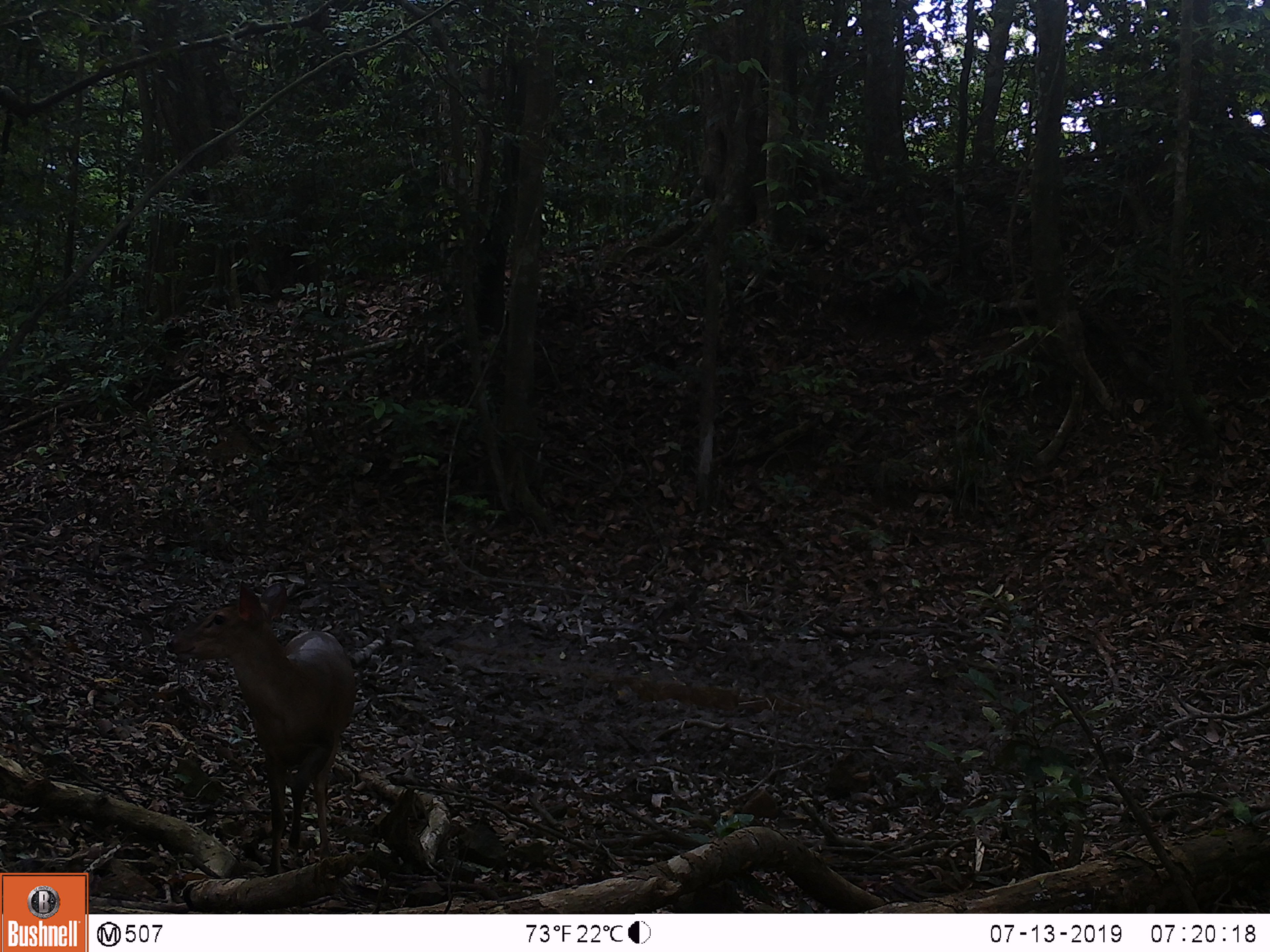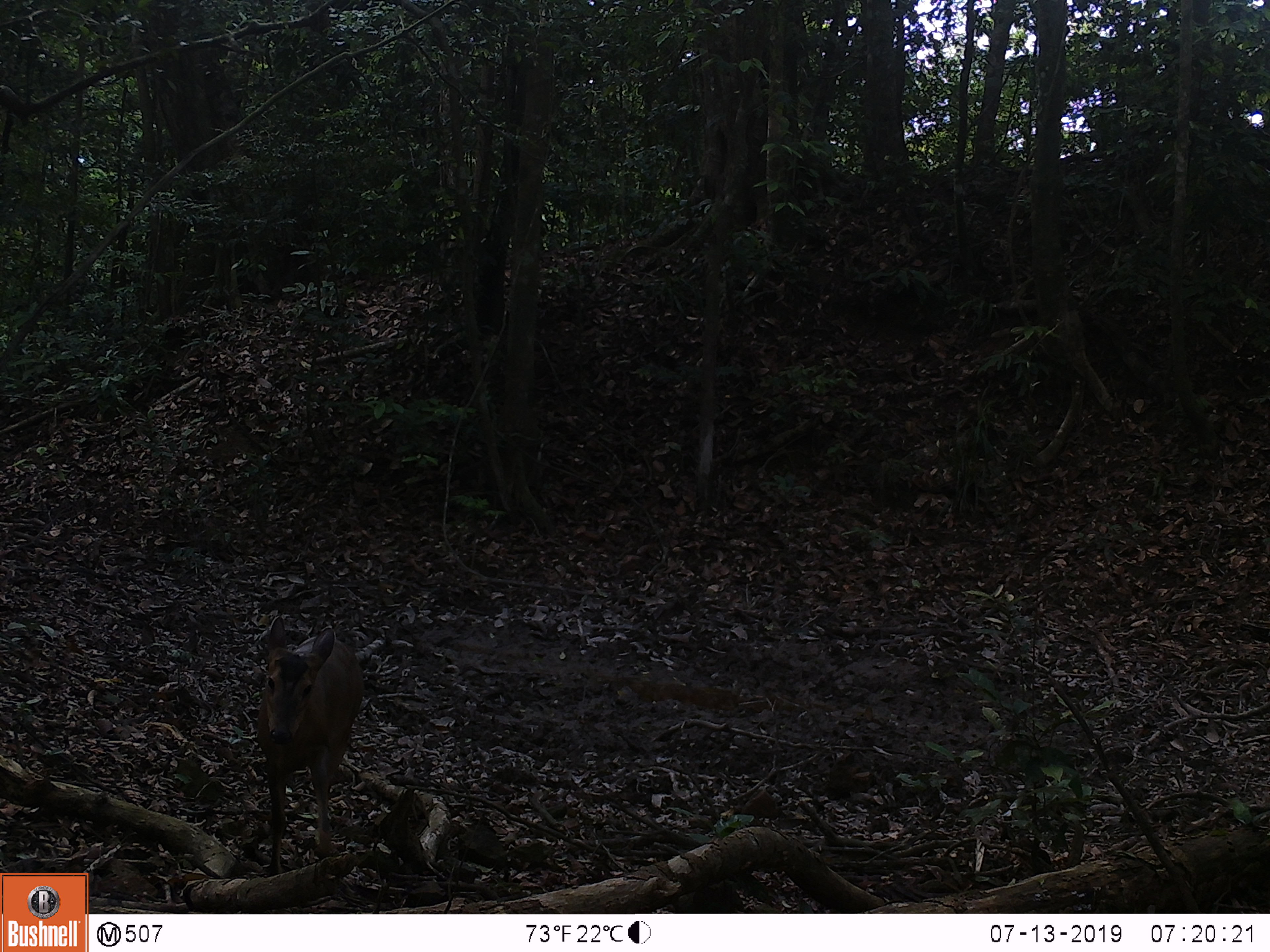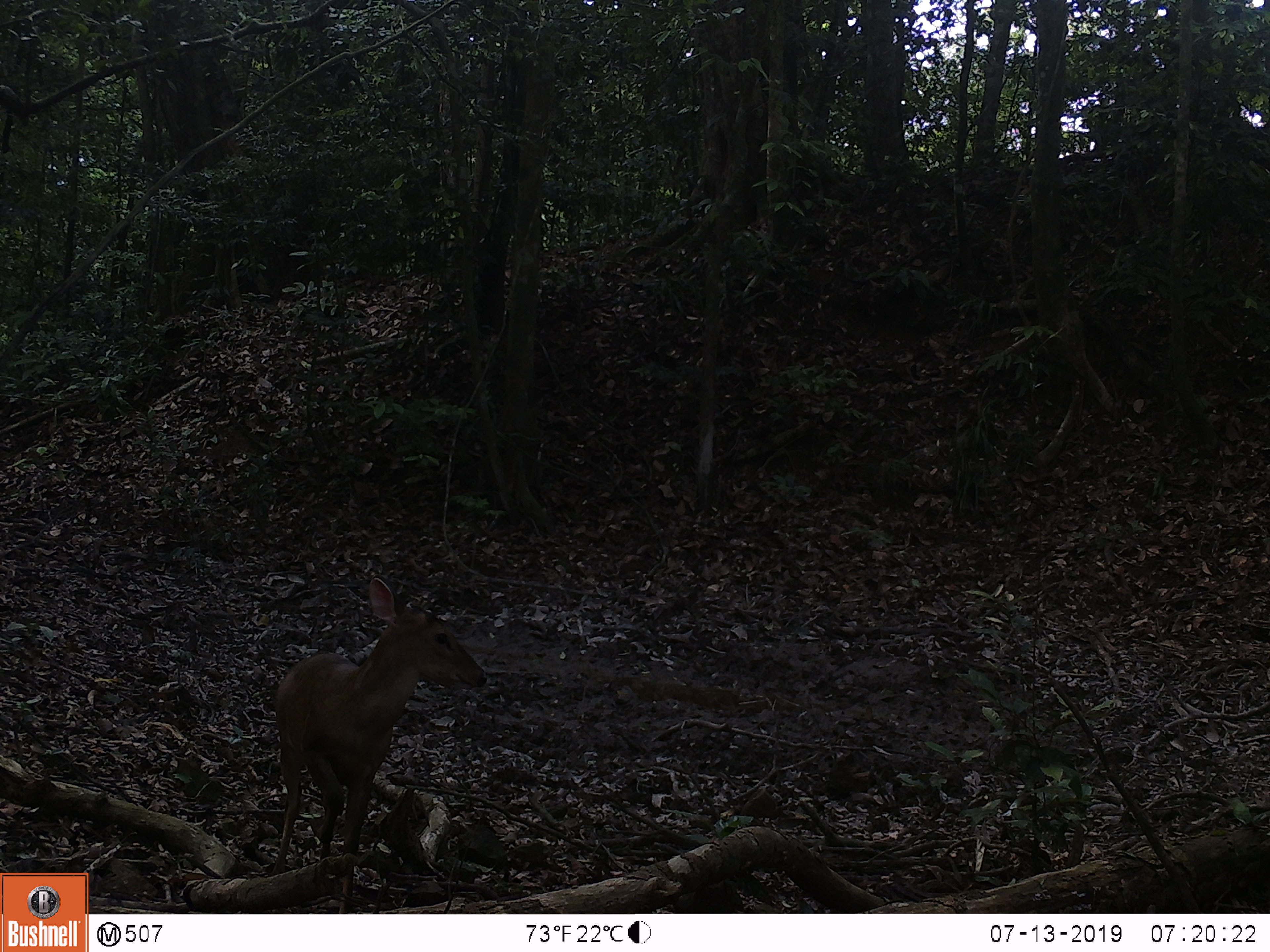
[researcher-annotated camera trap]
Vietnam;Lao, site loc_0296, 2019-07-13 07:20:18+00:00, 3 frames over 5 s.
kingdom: Animalia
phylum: Chordata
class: Mammalia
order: Artiodactyla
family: Cervidae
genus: Muntiacus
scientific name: Muntiacus vuquangensis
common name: large-antlered muntjac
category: large antlered muntjac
Large antlered muntjac (large-antlered muntjac) (Muntiacus vuquangensis). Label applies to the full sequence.